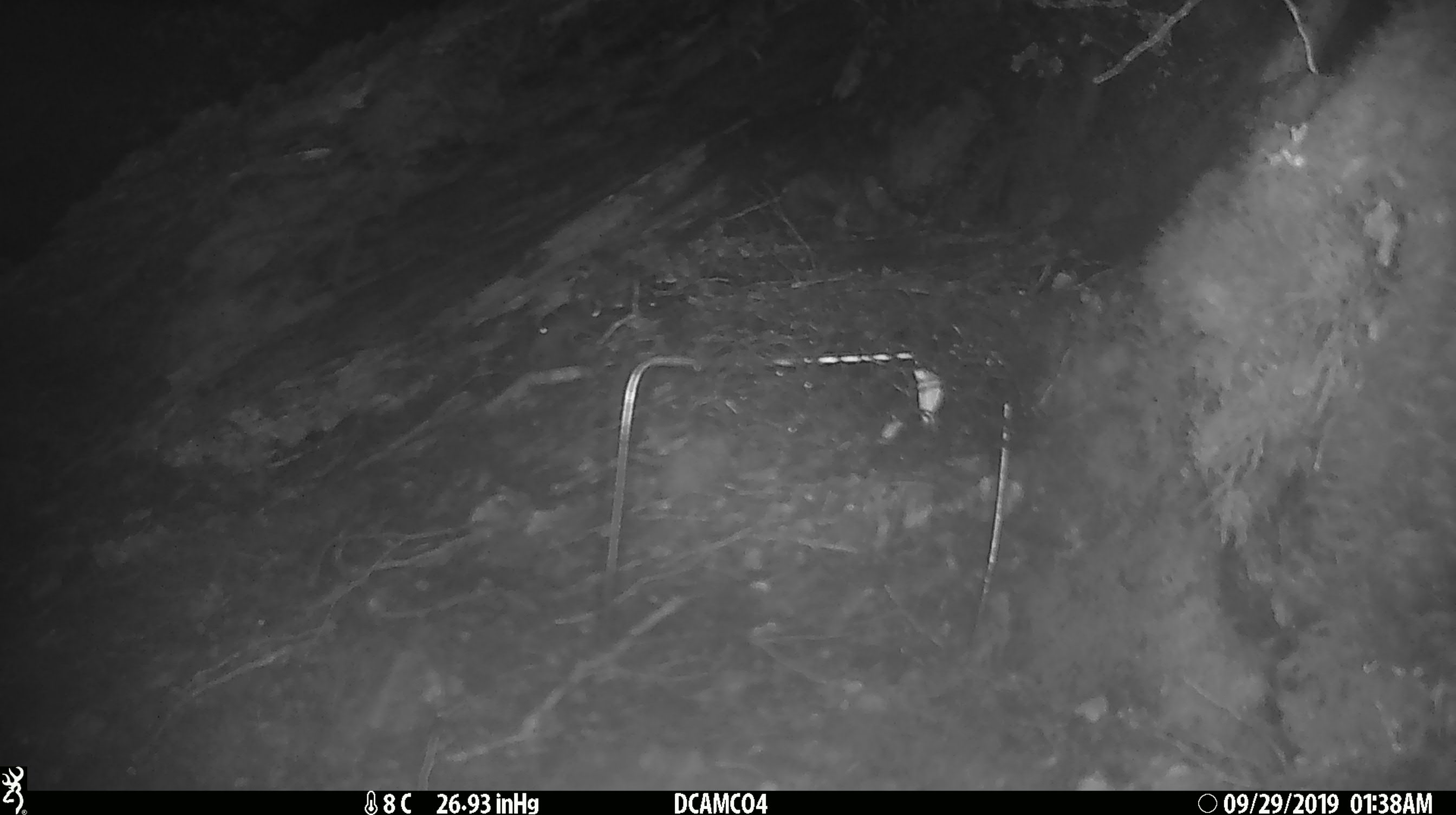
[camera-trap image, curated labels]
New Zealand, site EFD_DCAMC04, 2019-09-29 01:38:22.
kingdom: Animalia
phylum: Chordata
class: Mammalia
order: Rodentia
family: Muridae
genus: Mus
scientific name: Mus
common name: mouse